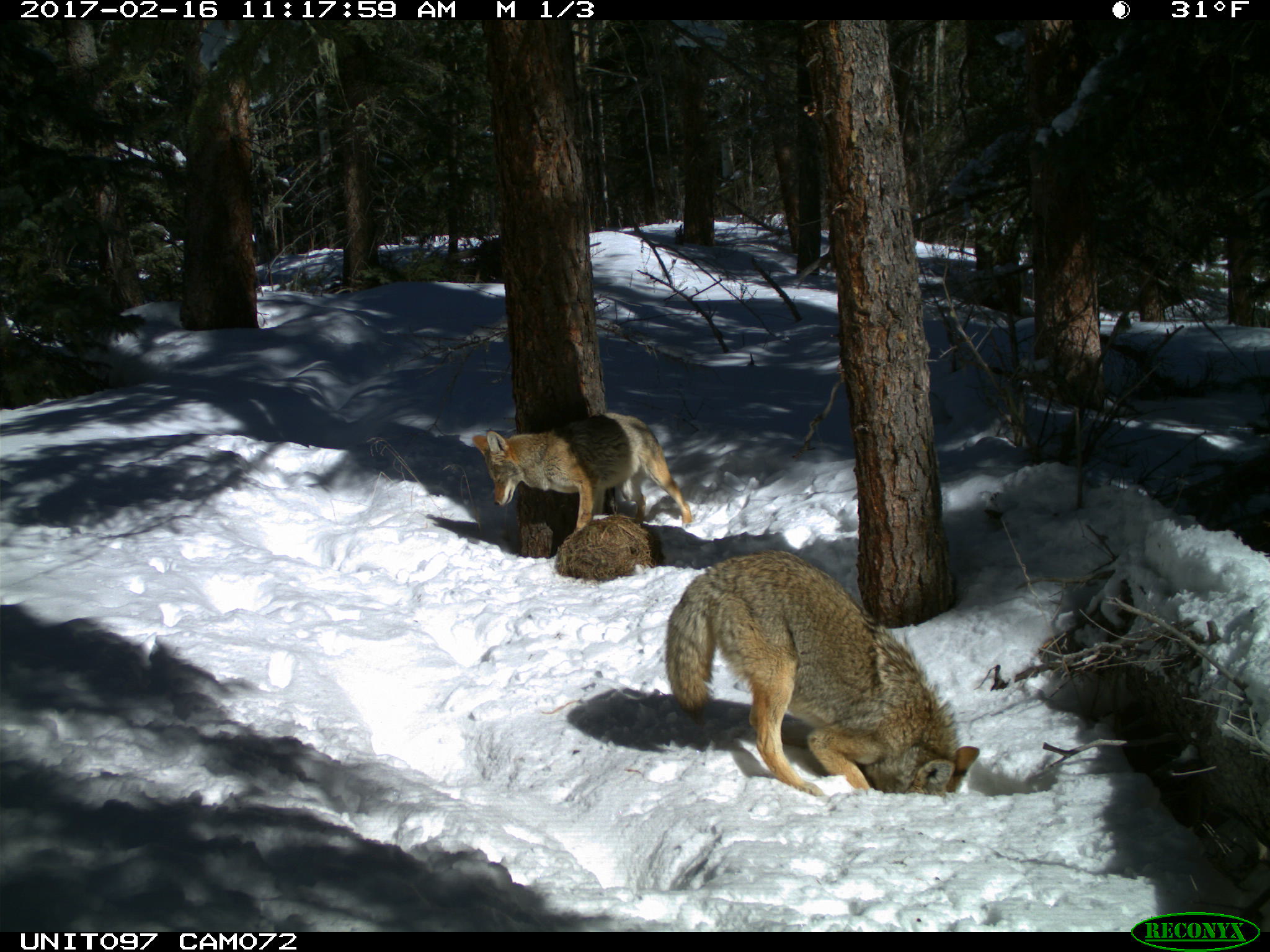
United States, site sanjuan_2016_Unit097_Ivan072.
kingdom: Animalia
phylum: Chordata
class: Mammalia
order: Carnivora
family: Canidae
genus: Canis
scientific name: Canis latrans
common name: coyote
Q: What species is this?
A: Canis latrans (coyote).